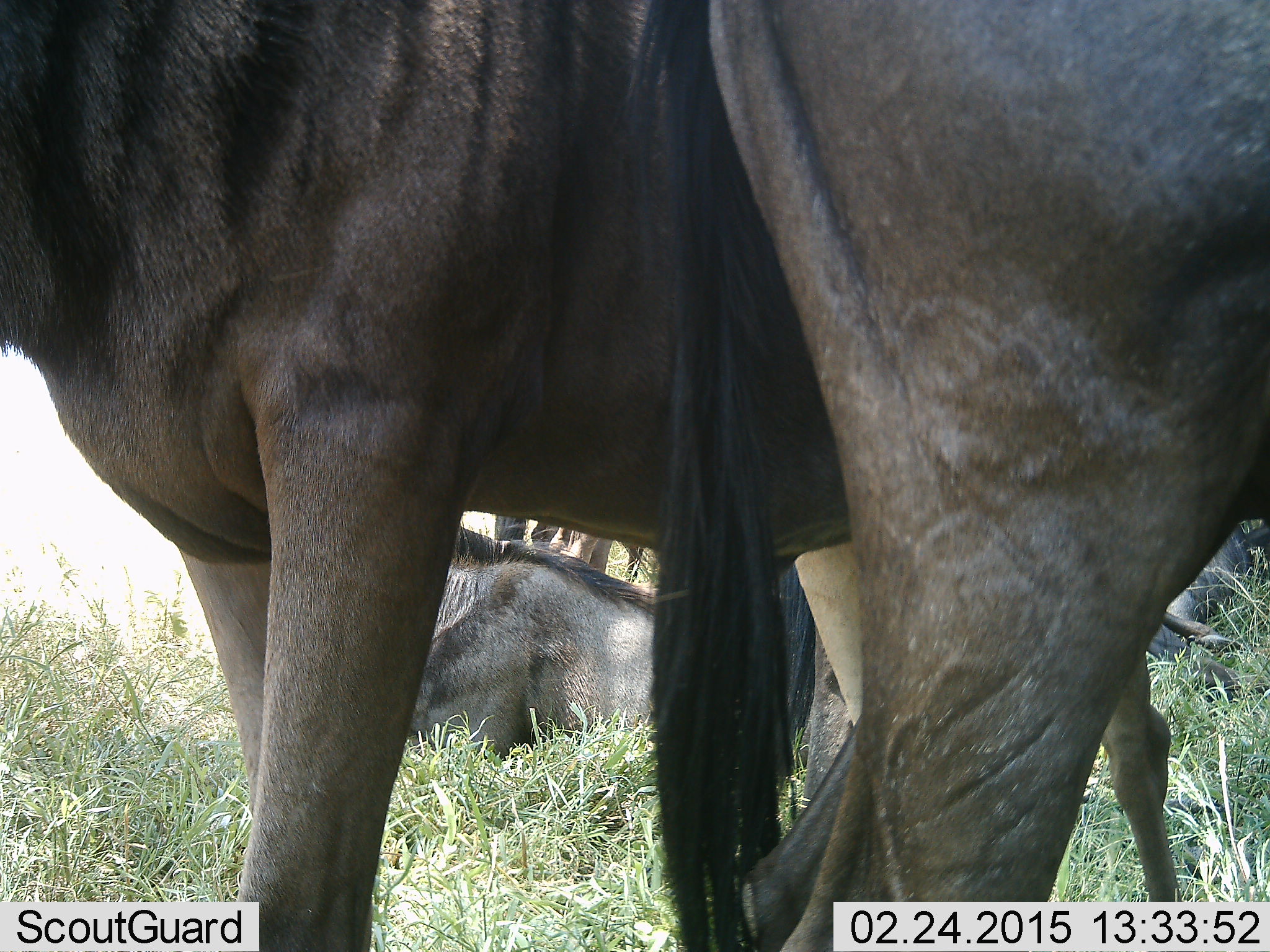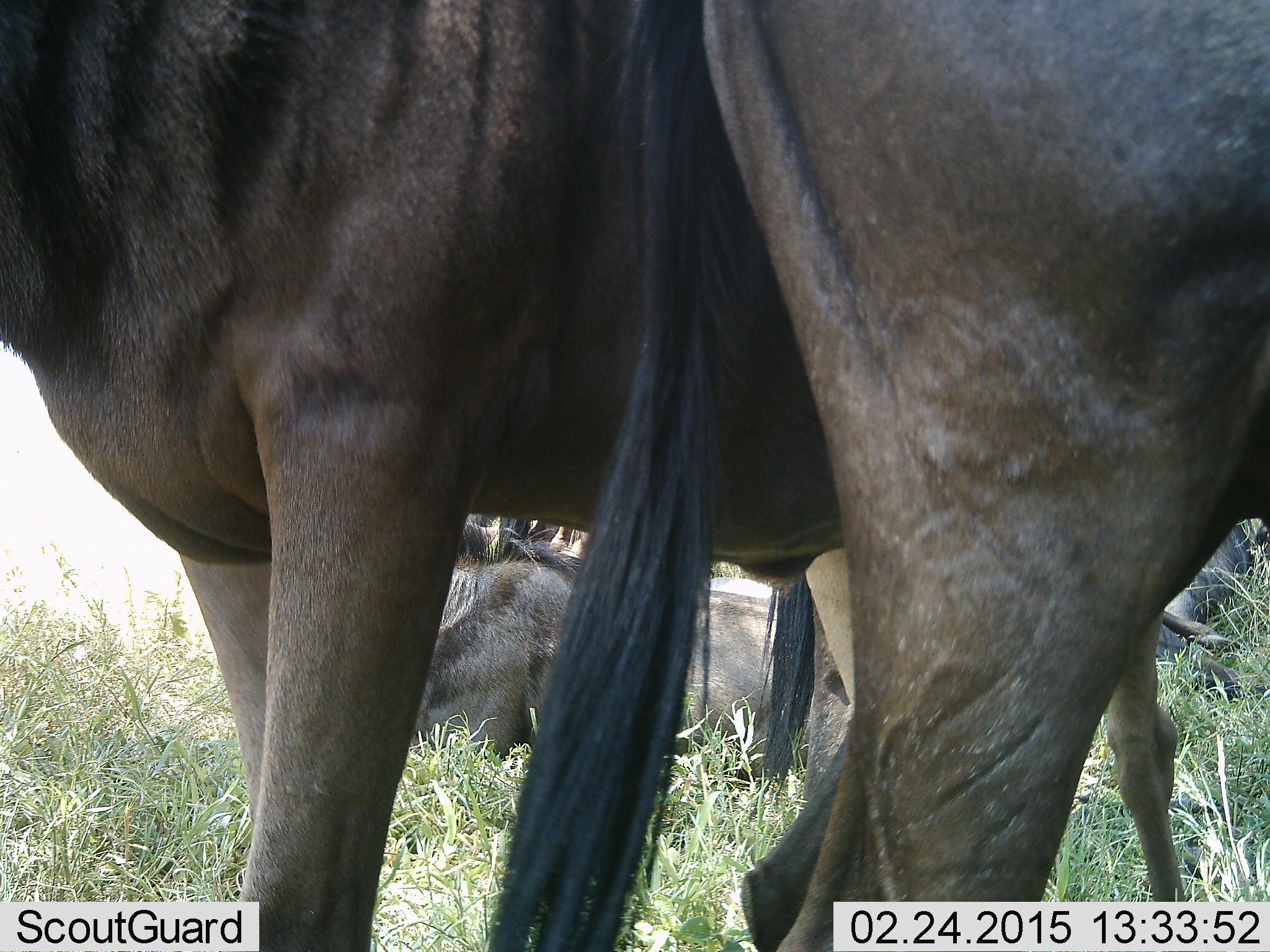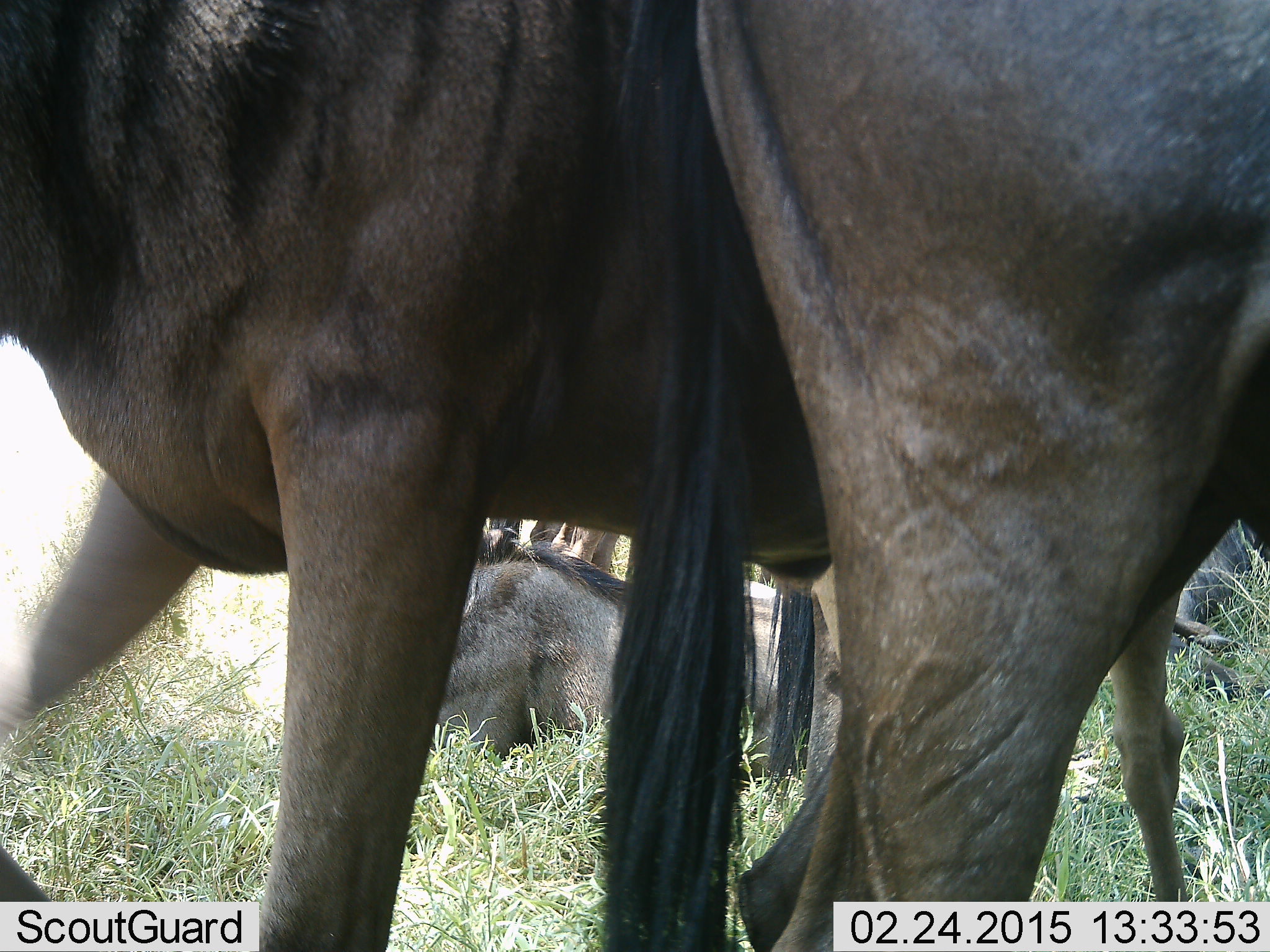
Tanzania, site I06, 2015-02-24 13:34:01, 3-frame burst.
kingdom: Animalia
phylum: Chordata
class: Mammalia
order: Artiodactyla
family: Bovidae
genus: Connochaetes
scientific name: Connochaetes taurinus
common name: blue wildebeest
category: wildebeest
Wildebeest (blue wildebeest) (Connochaetes taurinus), count 5. Behavior (volunteer vote fractions): standing 90%, resting 80%, moving 10%, interacting 0%. Young present (vote fraction): 0%. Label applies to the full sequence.